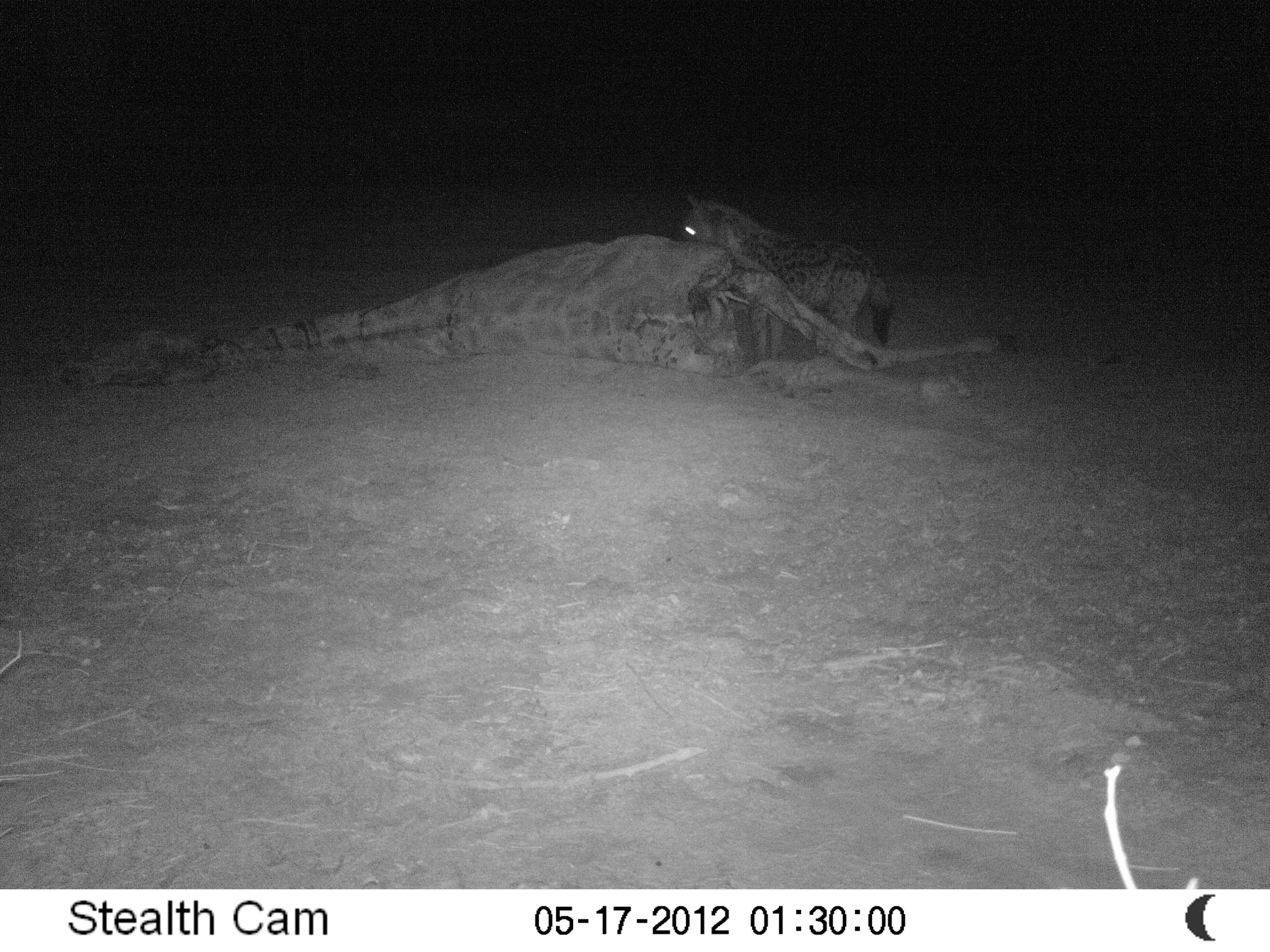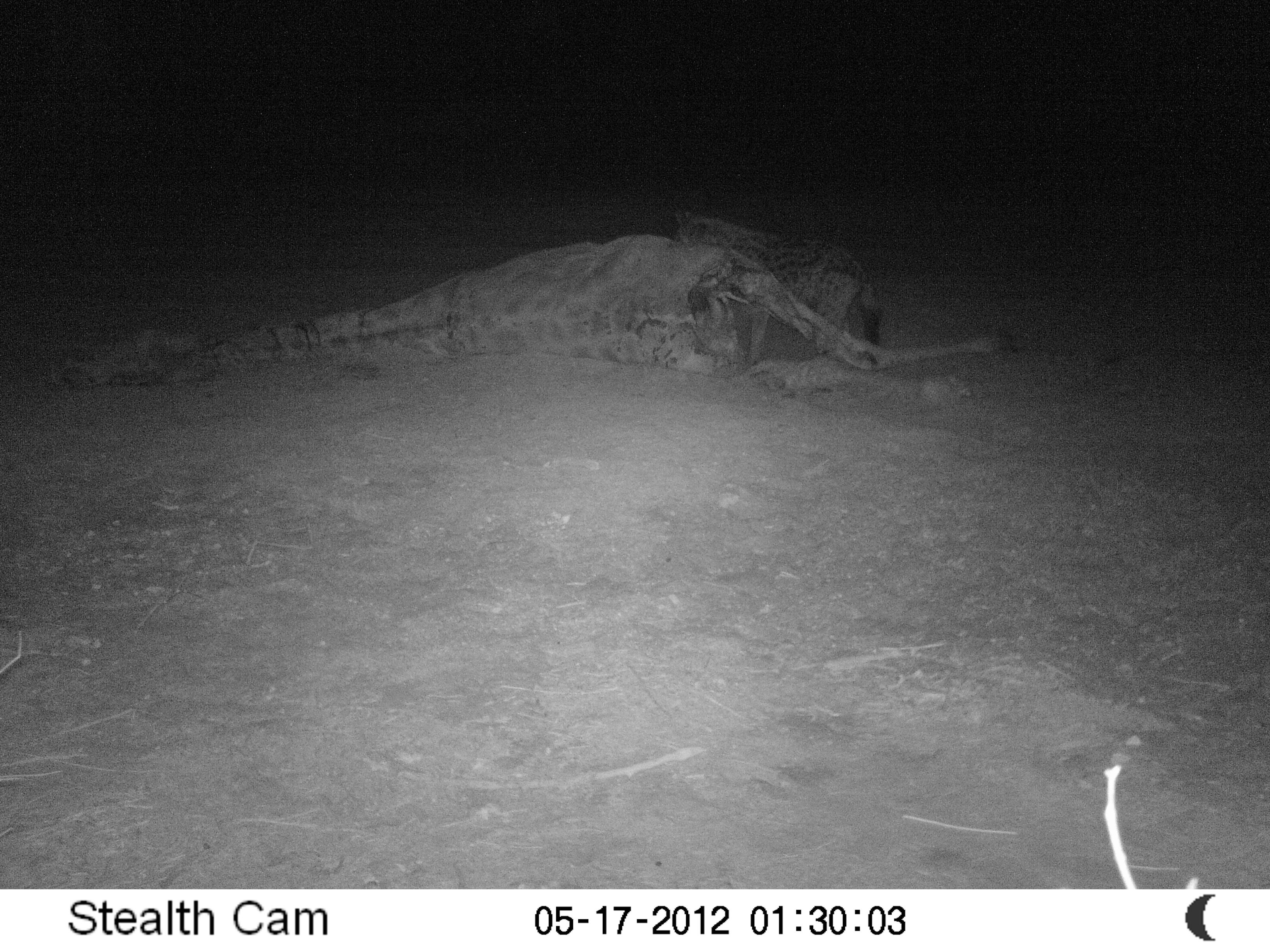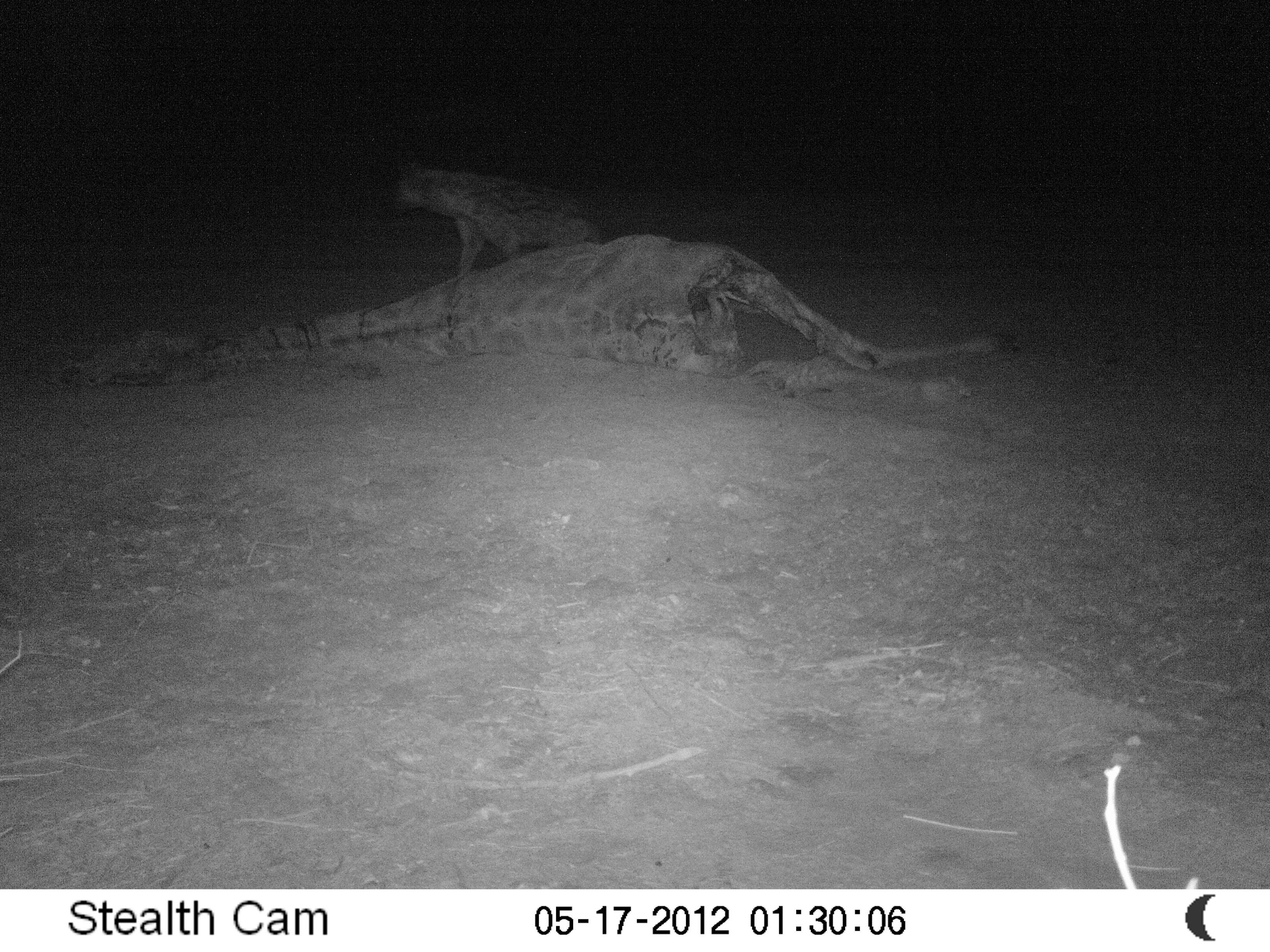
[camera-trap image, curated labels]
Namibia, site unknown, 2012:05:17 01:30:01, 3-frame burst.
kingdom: Animalia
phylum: Chordata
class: Mammalia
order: Carnivora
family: Hyaenidae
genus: Crocuta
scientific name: Crocuta crocuta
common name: spotted hyena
Crocuta crocuta (spotted hyena).